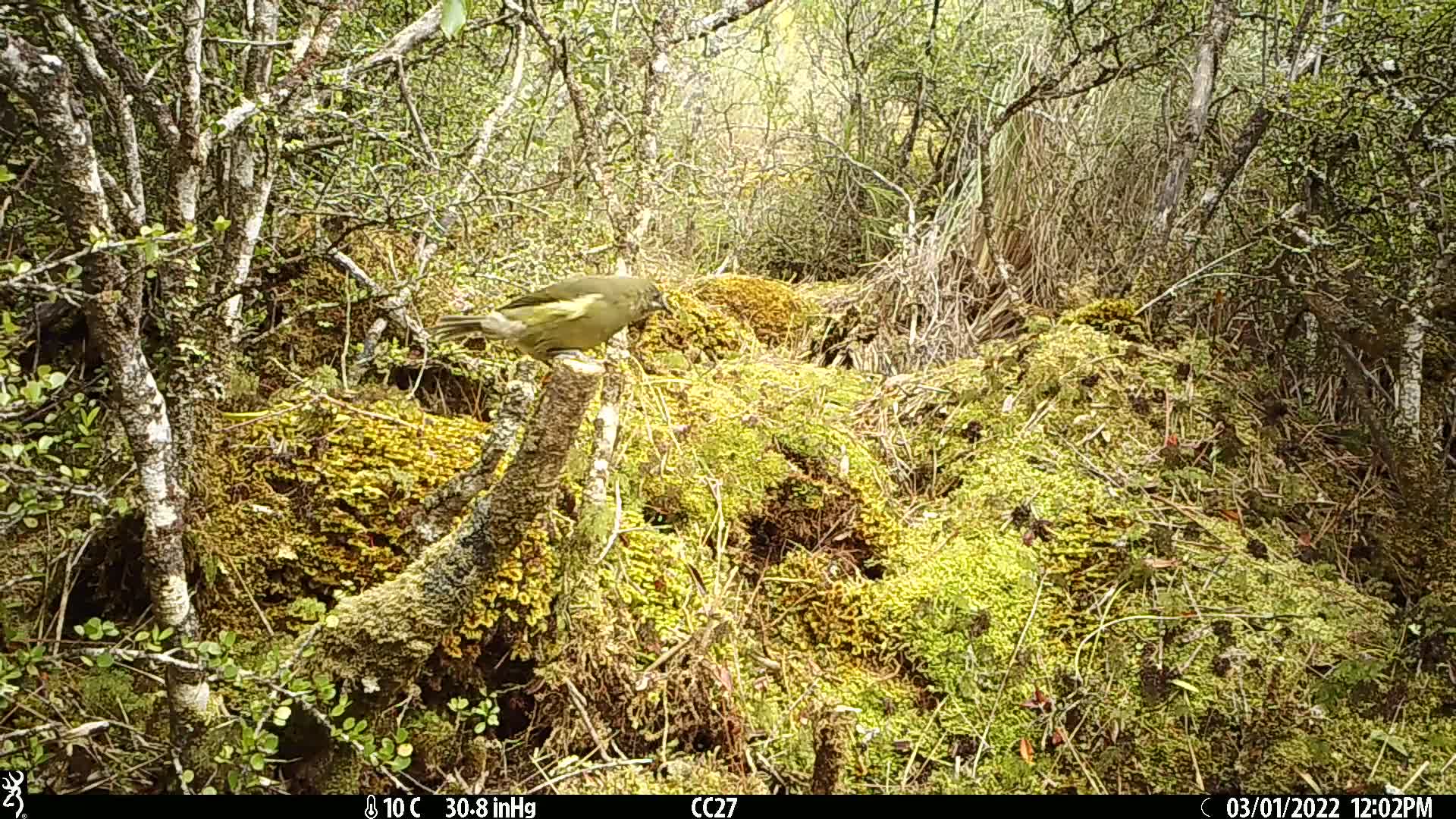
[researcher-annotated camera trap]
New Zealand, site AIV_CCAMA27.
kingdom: Animalia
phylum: Chordata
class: Aves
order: Passeriformes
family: Meliphagidae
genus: Anthornis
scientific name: Anthornis melanura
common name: new zealand bellbird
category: bellbird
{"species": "bellbird (new zealand bellbird) (Anthornis melanura)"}